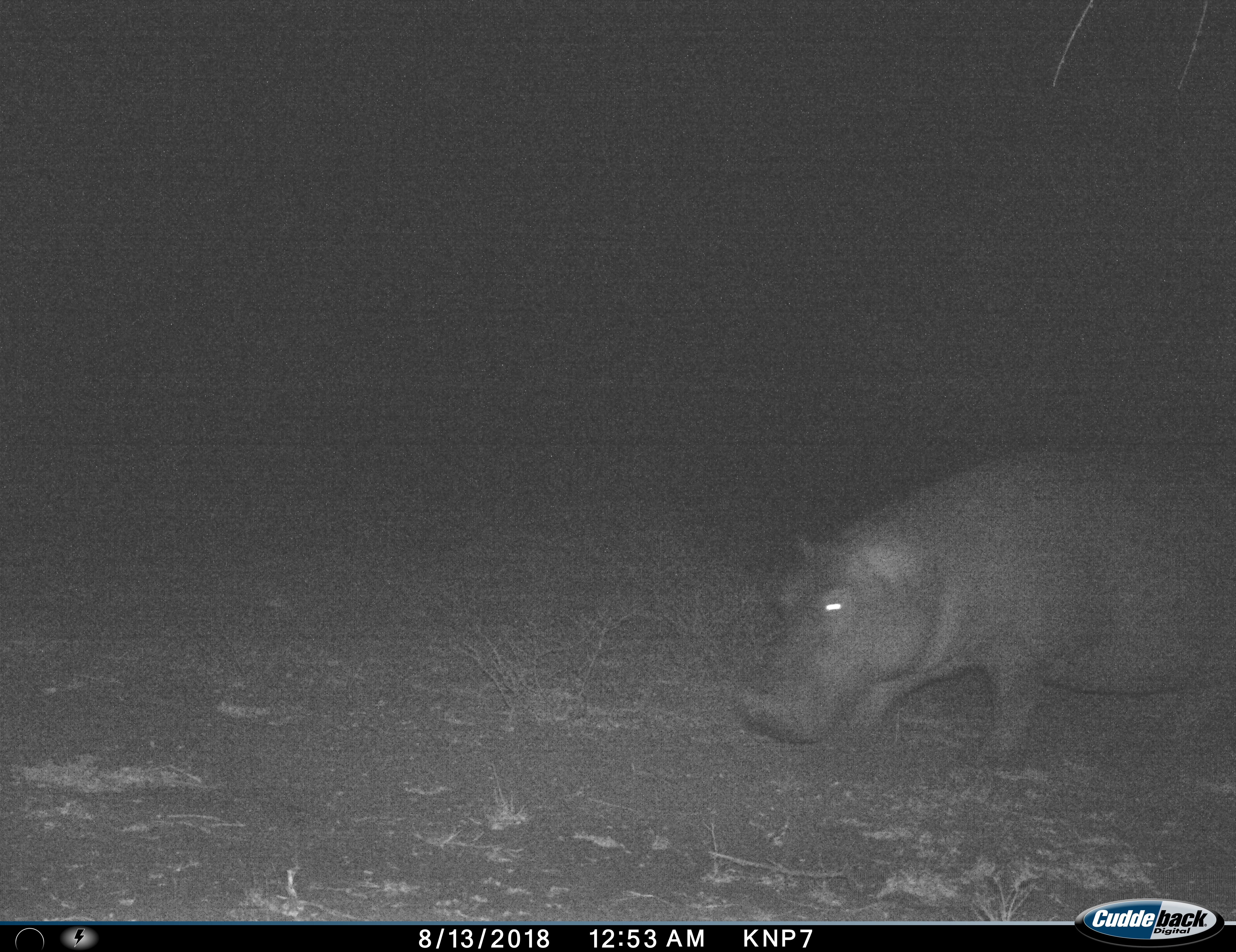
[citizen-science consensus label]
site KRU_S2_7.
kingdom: Animalia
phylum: Chordata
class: Mammalia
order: Artiodactyla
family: Hippopotamidae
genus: Hippopotamus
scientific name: Hippopotamus amphibius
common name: hippopotamus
Hippopotamus (Hippopotamus amphibius), count 1. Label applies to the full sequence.